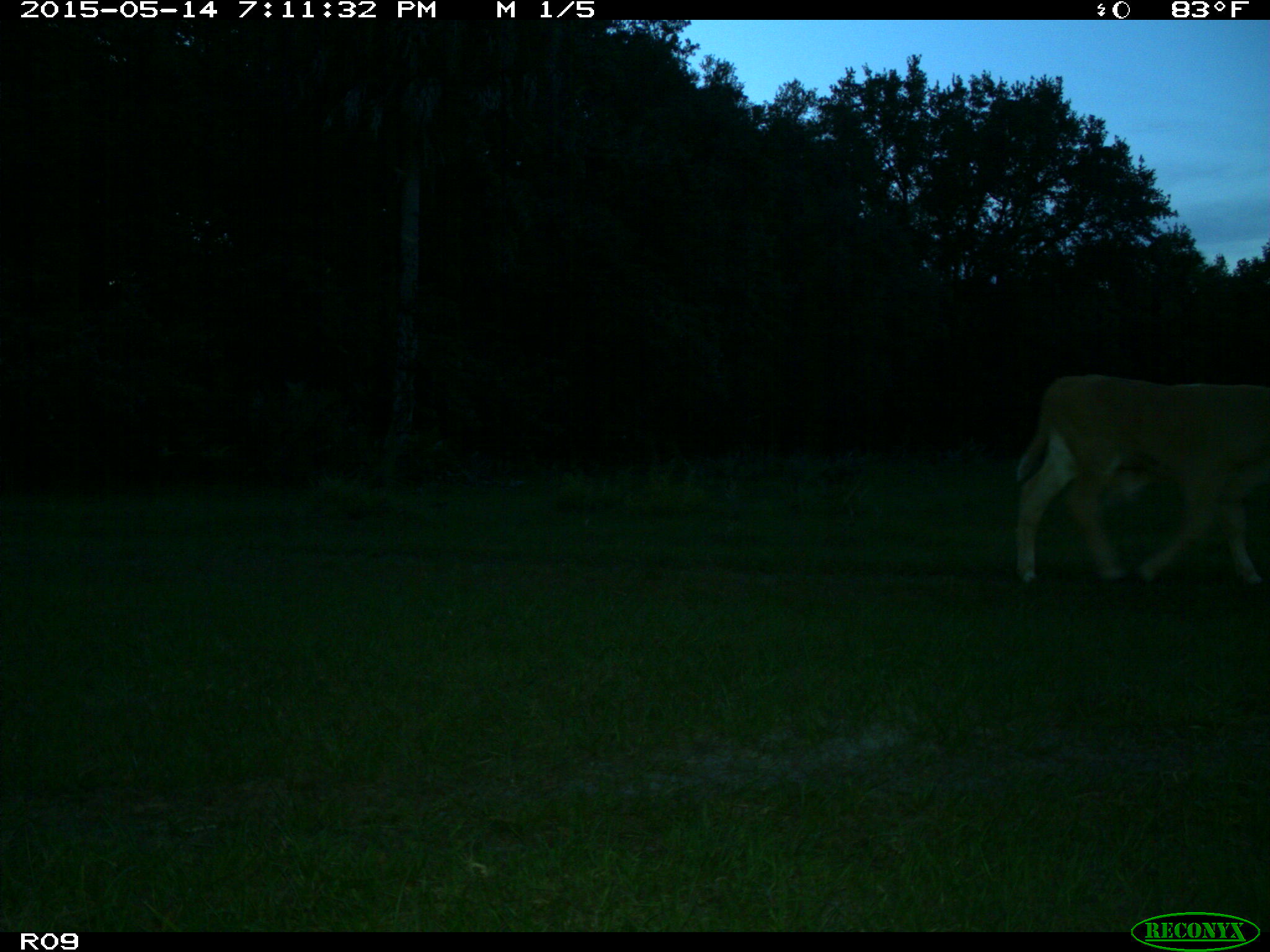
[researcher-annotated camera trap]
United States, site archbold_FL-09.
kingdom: Animalia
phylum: Chordata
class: Mammalia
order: Artiodactyla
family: Bovidae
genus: Bos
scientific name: Bos taurus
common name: domestic cow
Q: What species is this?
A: Bos taurus (domestic cow).